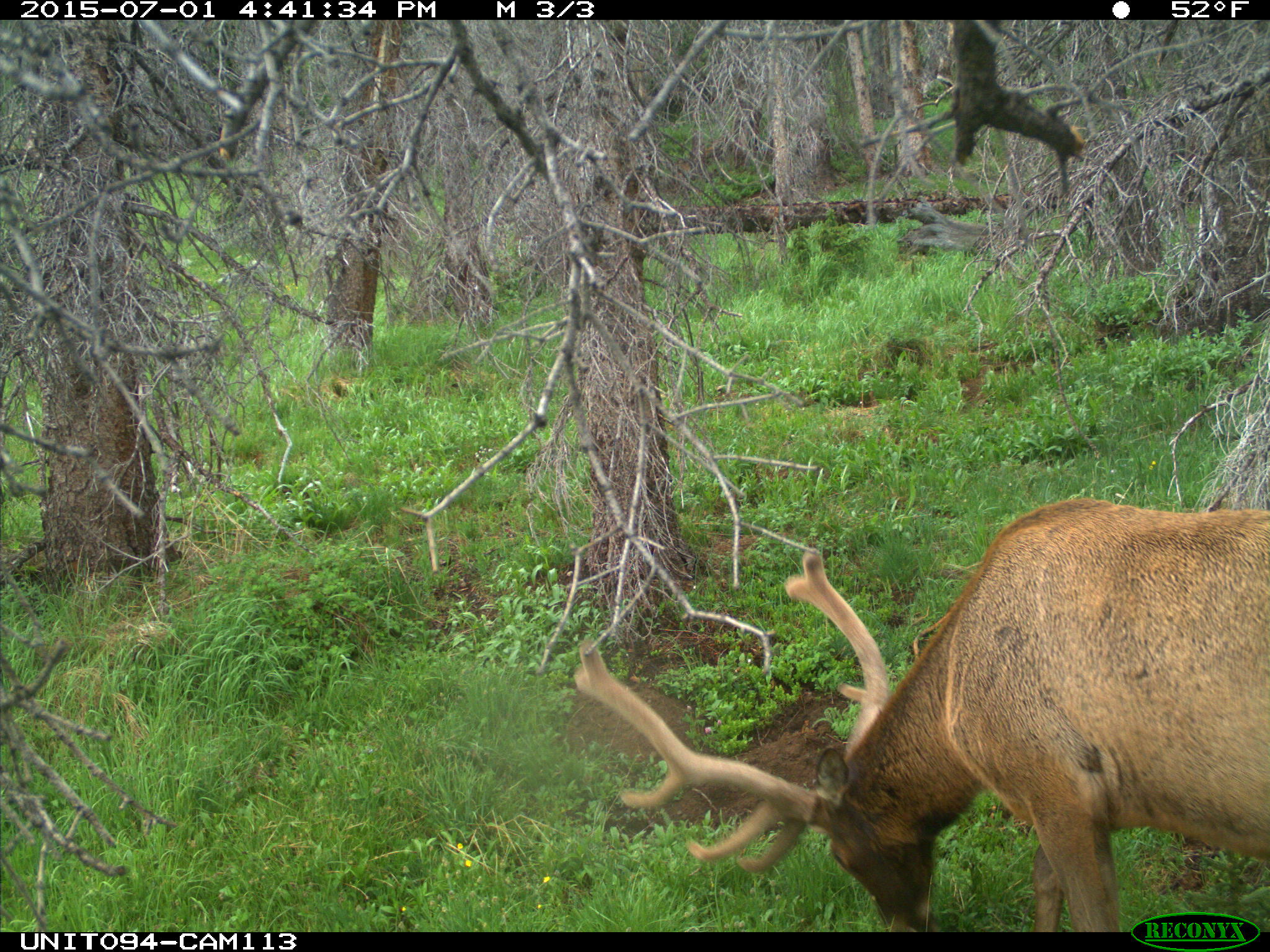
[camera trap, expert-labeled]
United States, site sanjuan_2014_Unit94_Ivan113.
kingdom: Animalia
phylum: Chordata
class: Mammalia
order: Artiodactyla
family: Cervidae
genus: Cervus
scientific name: Cervus elaphus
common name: red deer